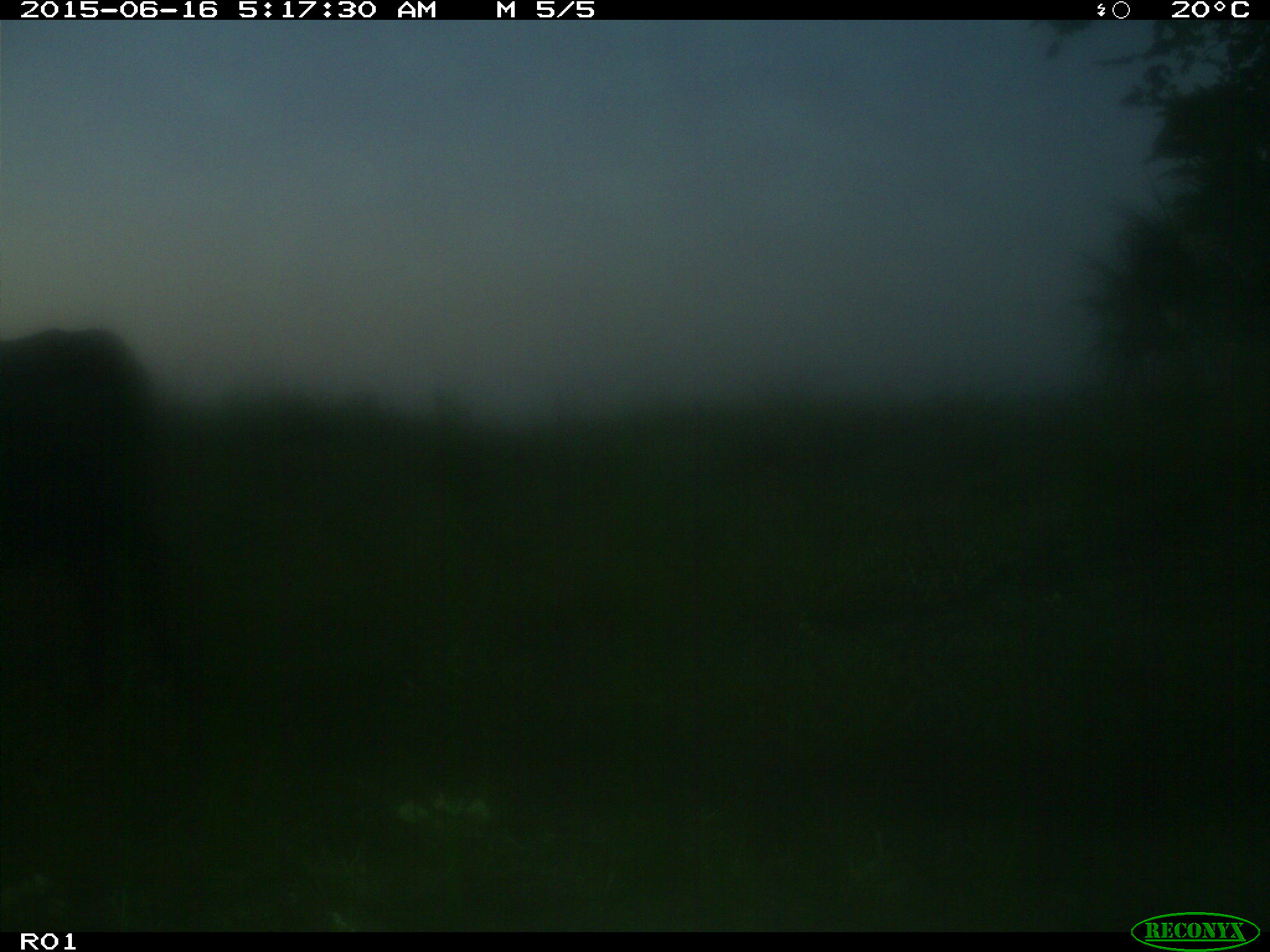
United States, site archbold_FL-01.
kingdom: Animalia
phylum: Chordata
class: Mammalia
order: Artiodactyla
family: Bovidae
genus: Bos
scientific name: Bos taurus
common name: domestic cow